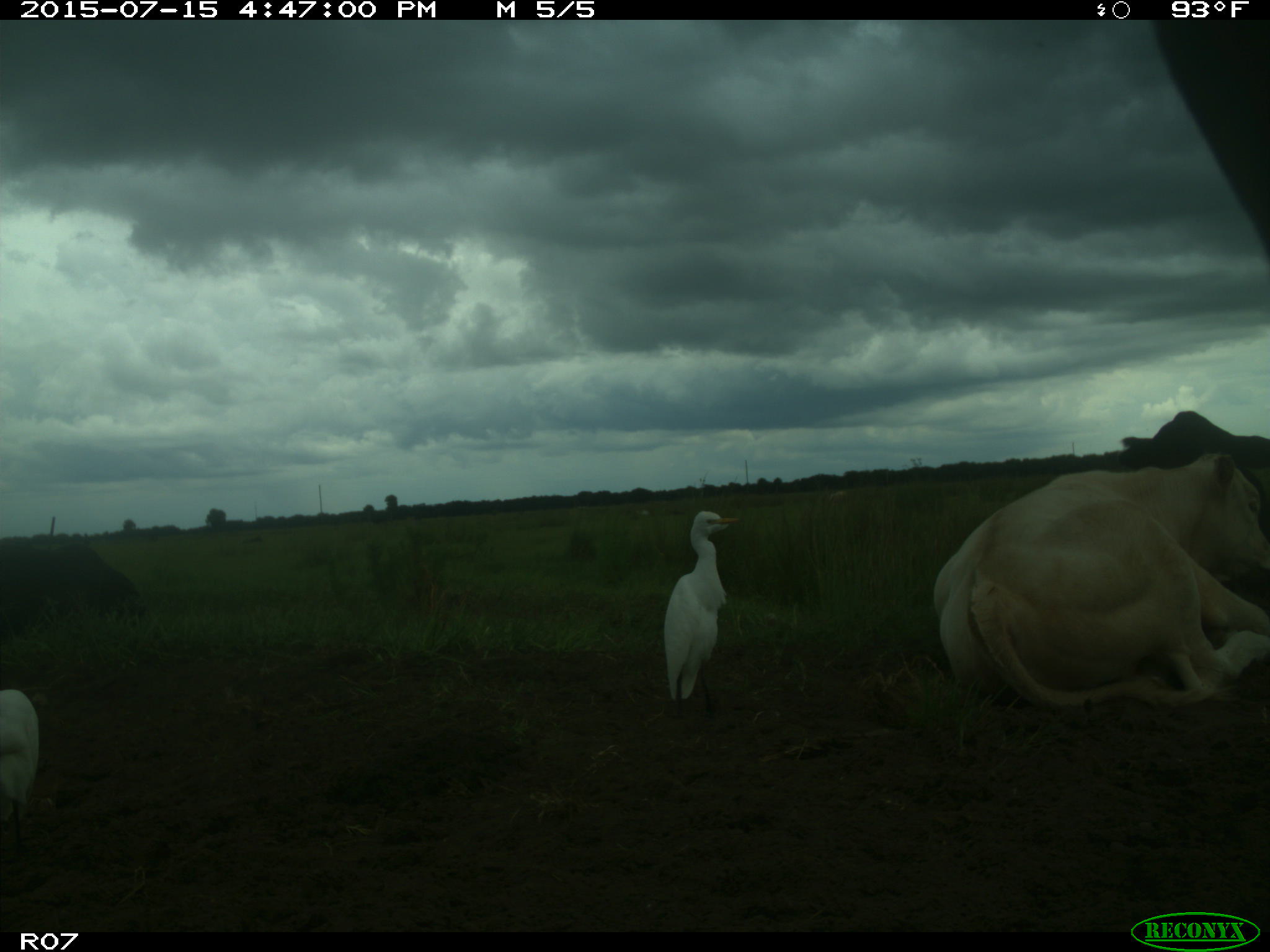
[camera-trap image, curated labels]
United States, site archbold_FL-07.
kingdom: Animalia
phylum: Chordata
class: Mammalia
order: Artiodactyla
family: Bovidae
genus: Bos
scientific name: Bos taurus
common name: domestic cow